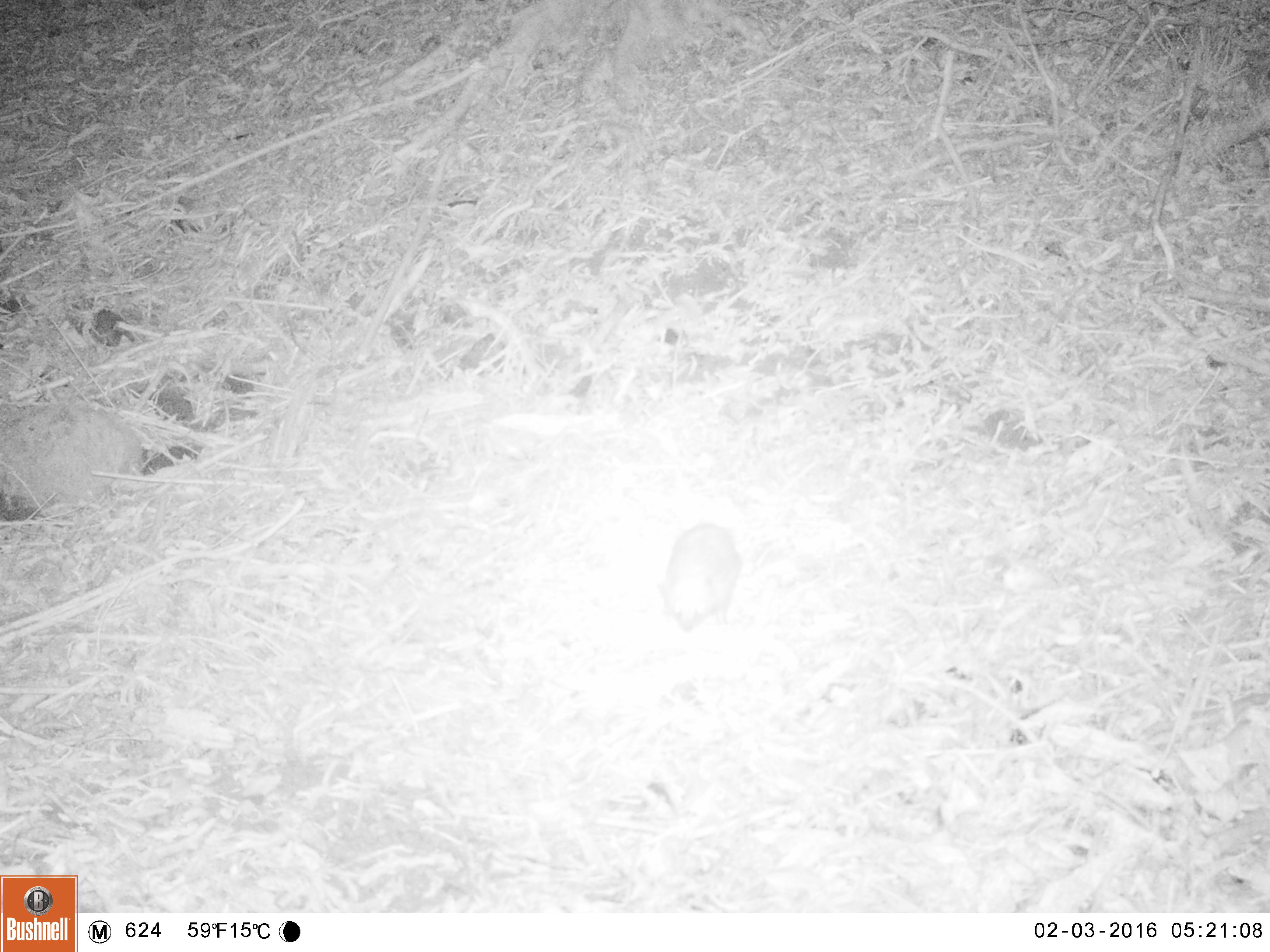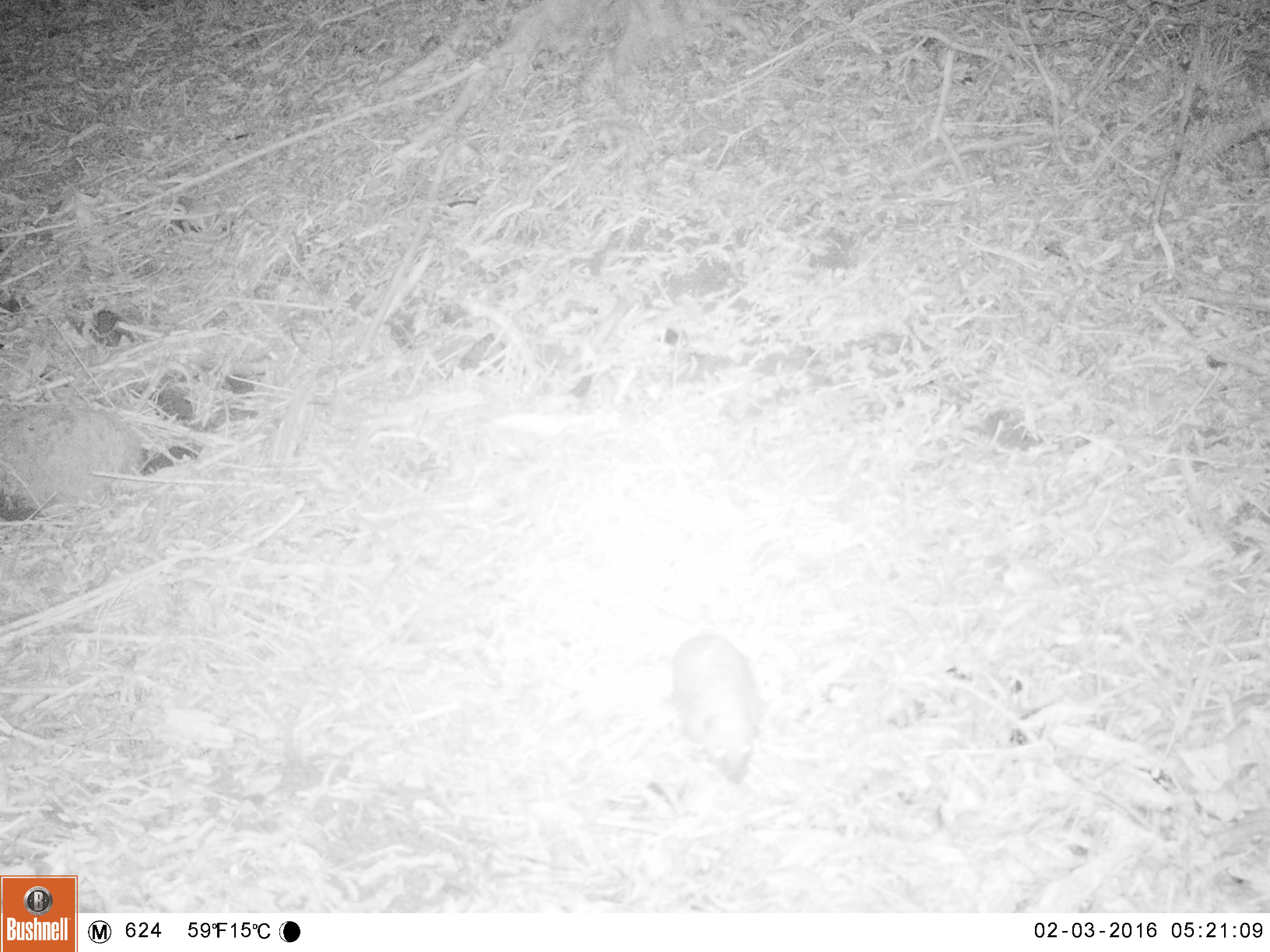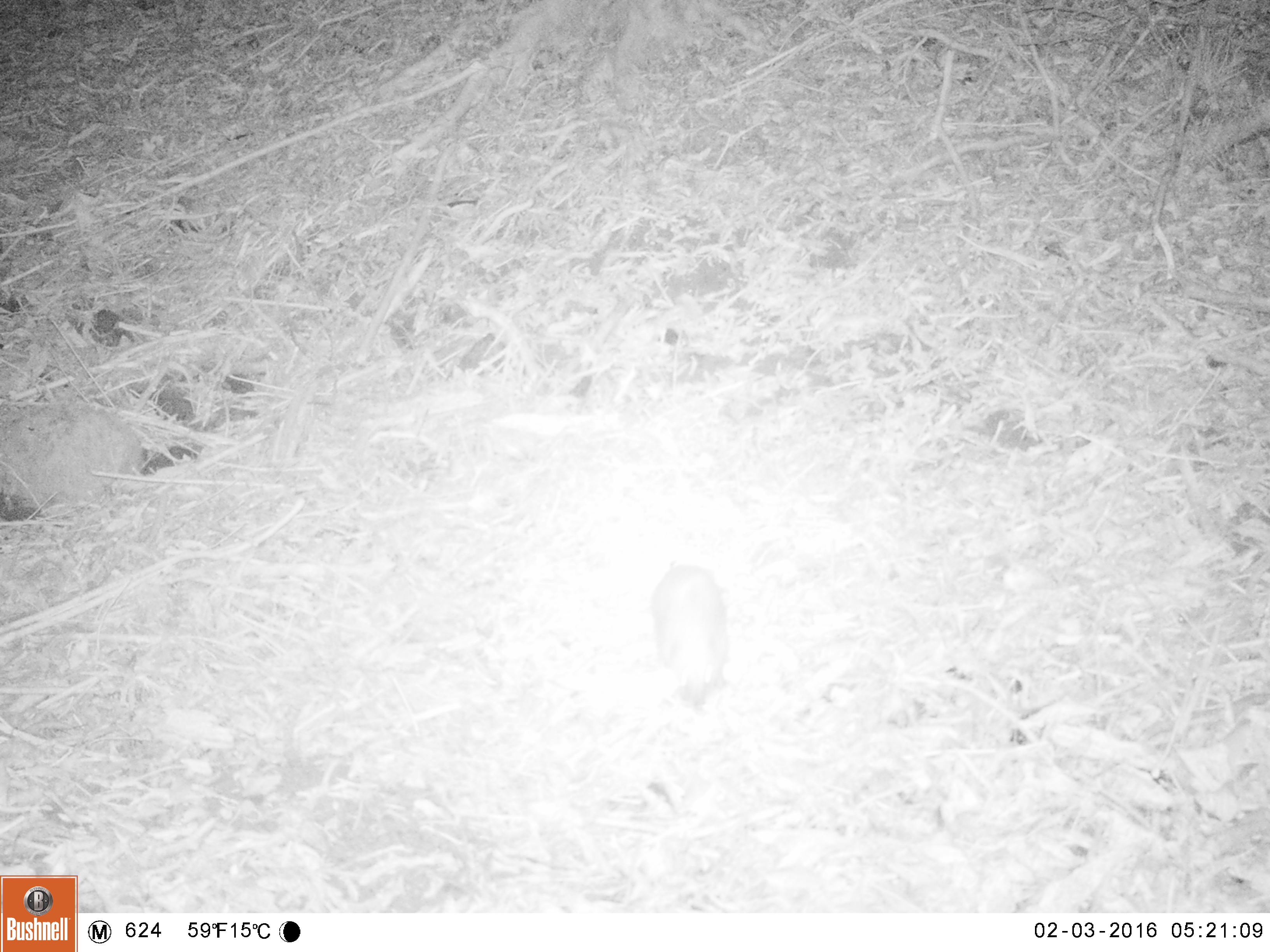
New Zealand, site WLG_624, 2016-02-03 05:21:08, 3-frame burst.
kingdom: Animalia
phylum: Chordata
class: Mammalia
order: Eulipotyphla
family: Erinaceidae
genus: Erinaceus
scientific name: Erinaceus europaeus europaeus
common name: european hedgehog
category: hedgehog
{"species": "hedgehog (european hedgehog) (Erinaceus europaeus europaeus)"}